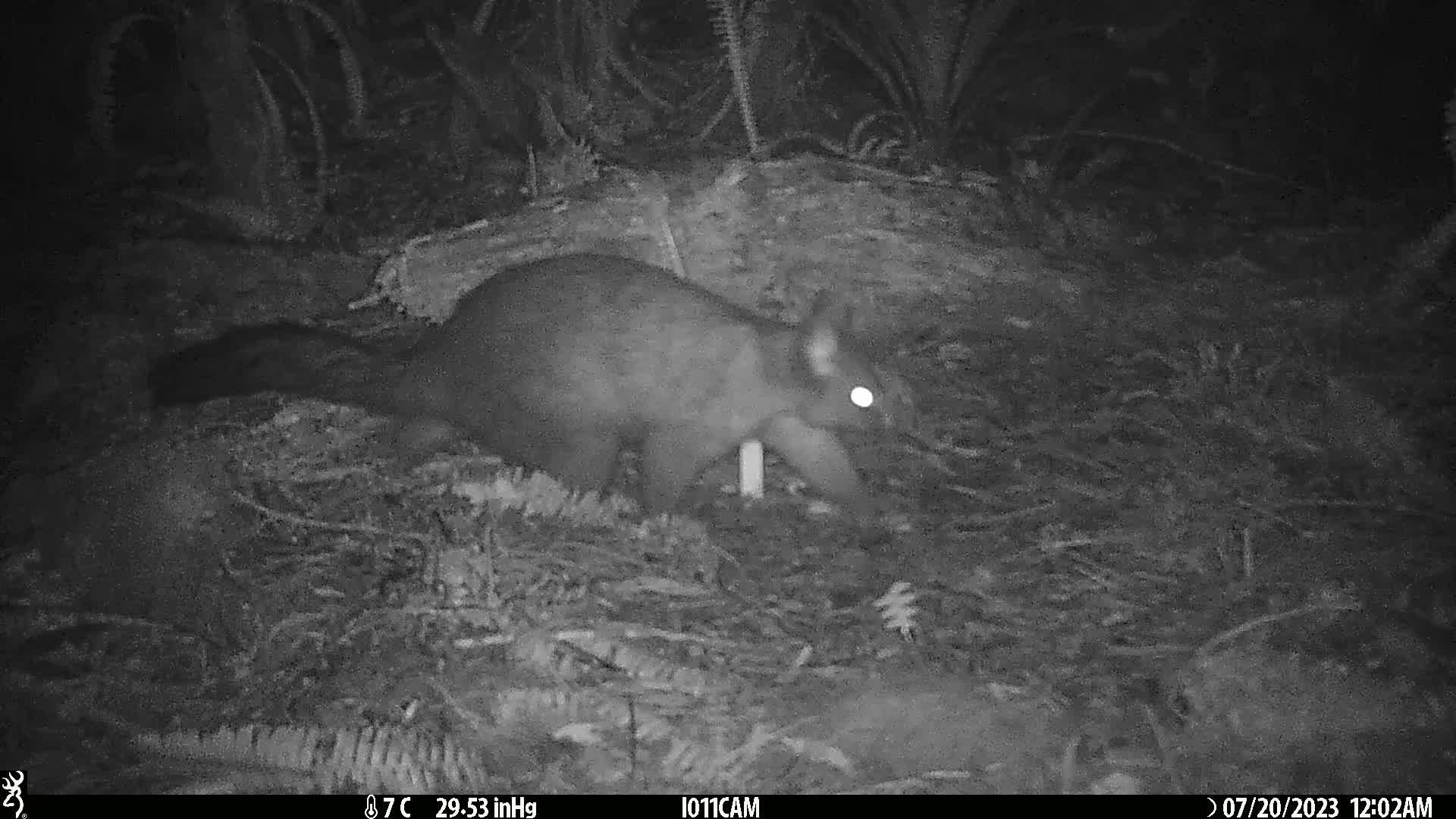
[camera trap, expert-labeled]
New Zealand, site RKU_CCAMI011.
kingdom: Animalia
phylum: Chordata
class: Mammalia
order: Diprotodontia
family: Phalangeridae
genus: Trichosurus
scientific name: Trichosurus vulpecula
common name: common brushtail possum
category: possum